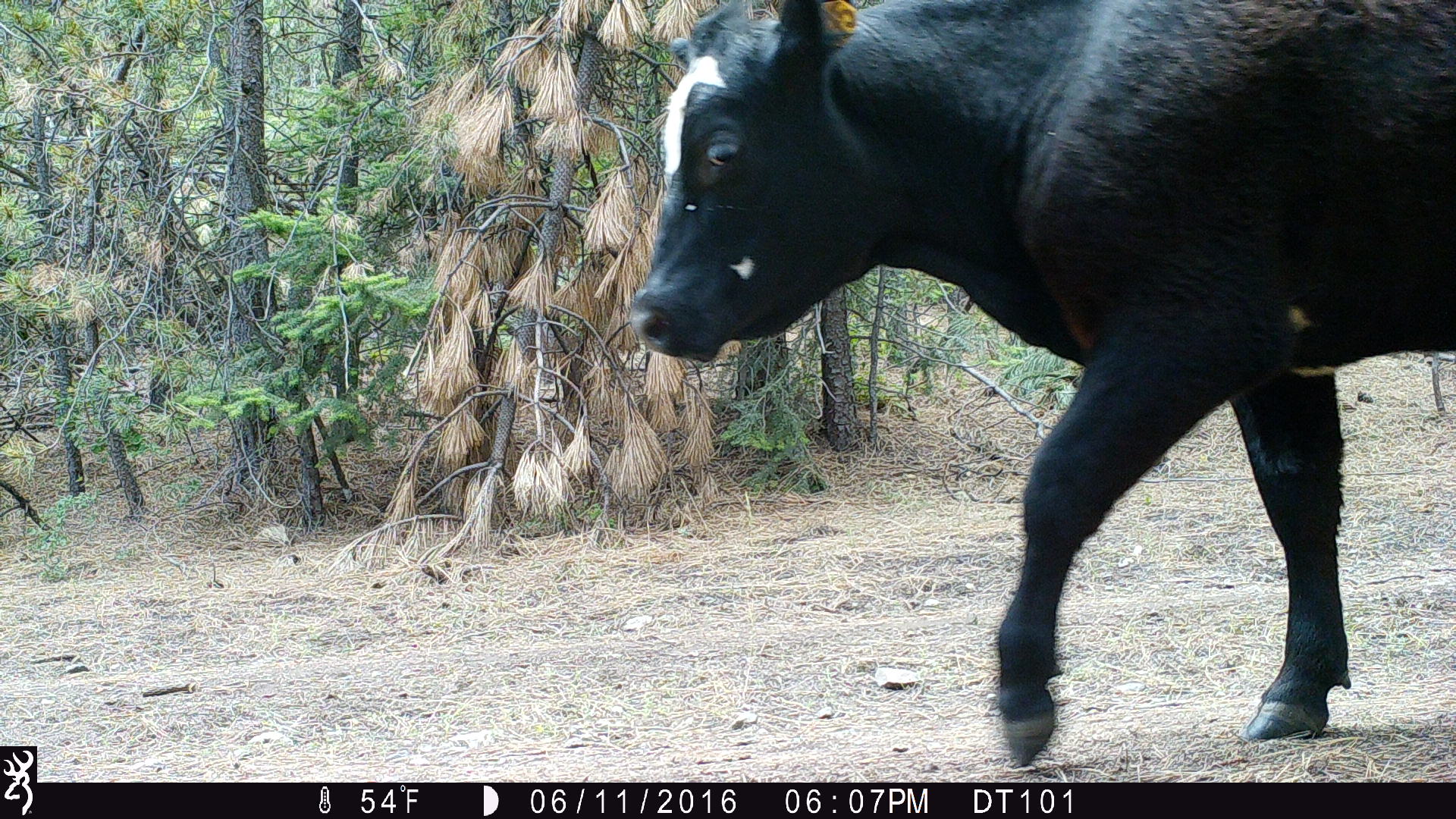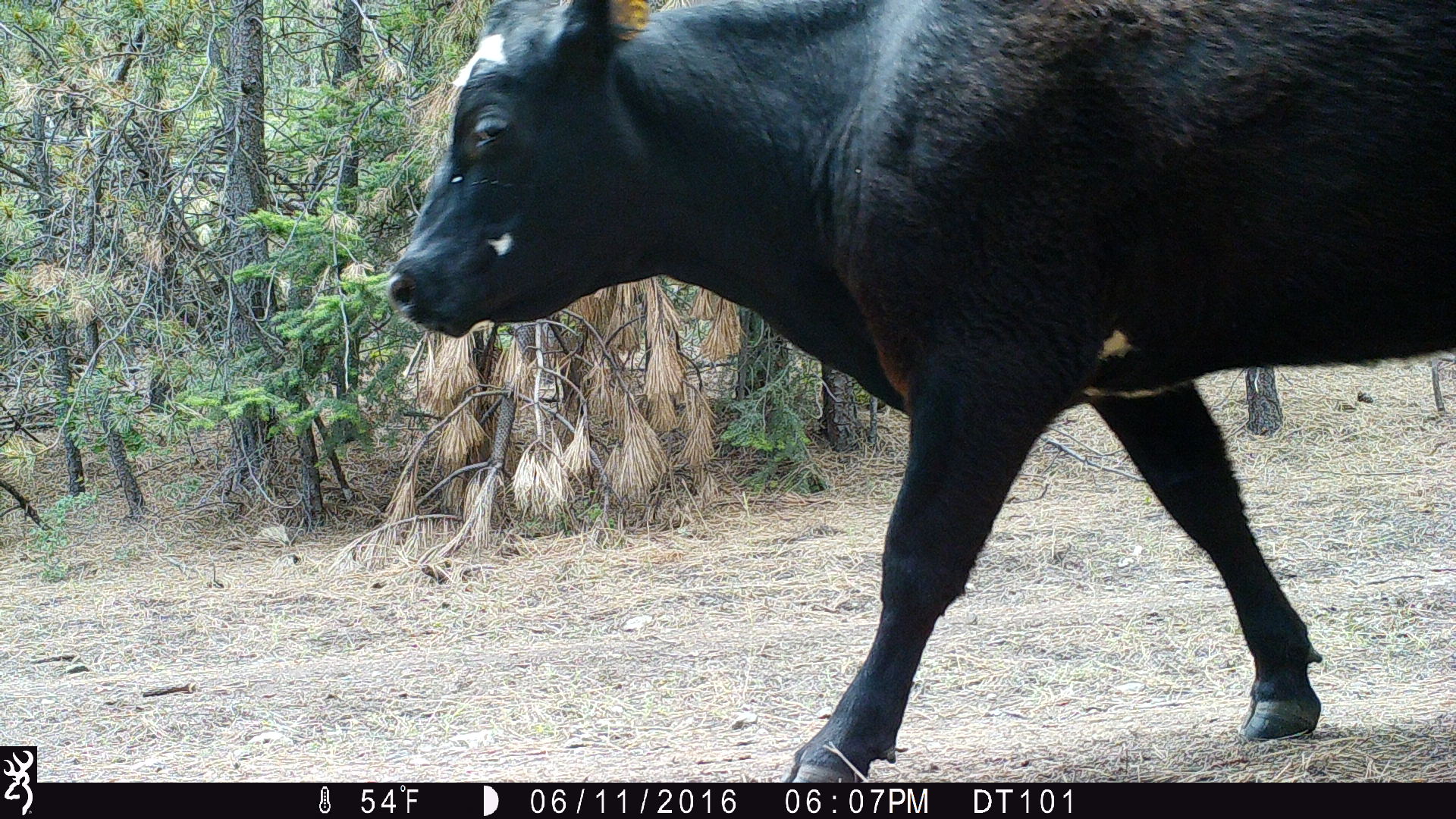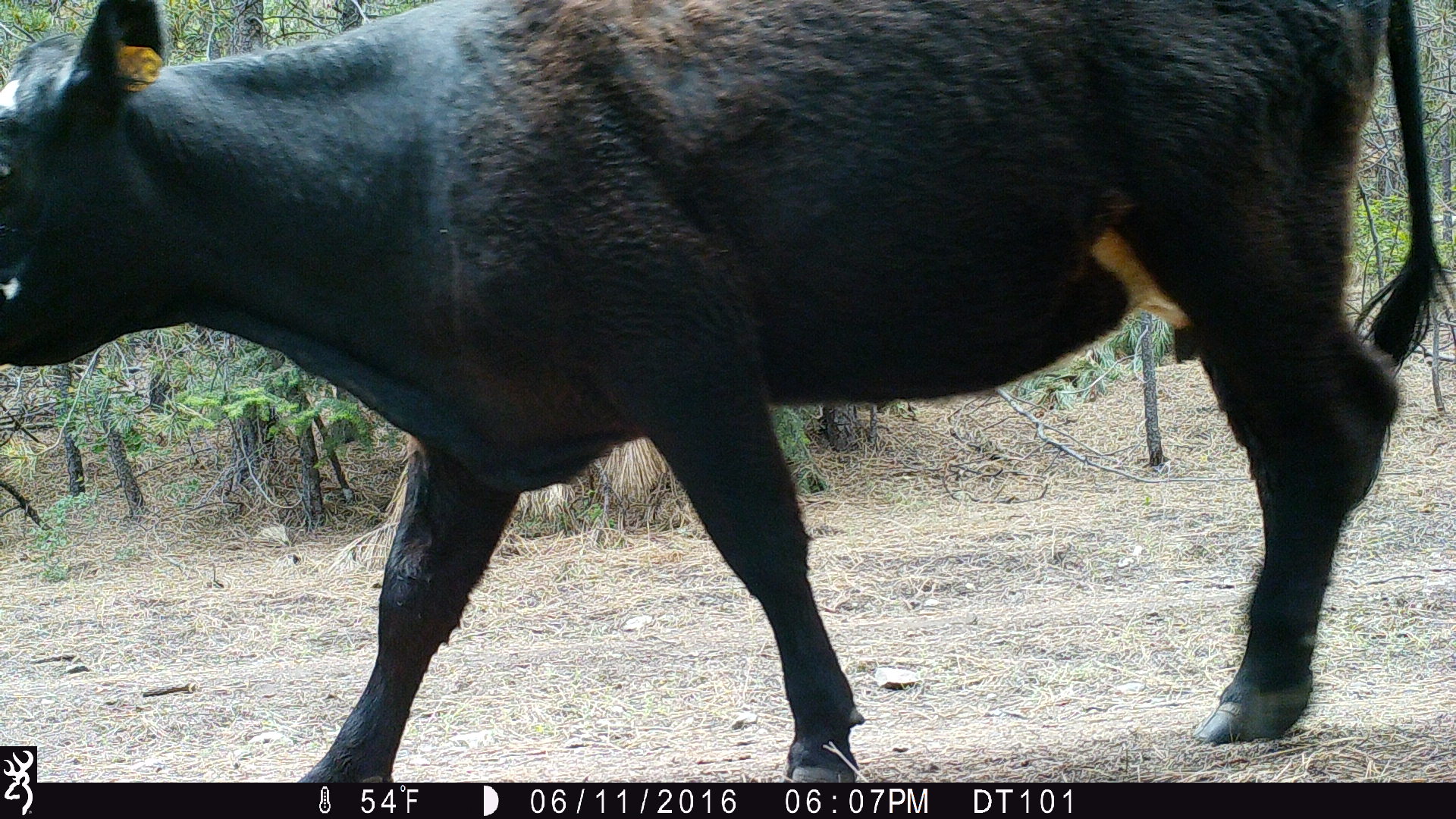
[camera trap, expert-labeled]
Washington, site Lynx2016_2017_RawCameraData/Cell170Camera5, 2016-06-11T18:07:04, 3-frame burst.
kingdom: Animalia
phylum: Chordata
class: Mammalia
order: Artiodactyla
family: Bovidae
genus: Bos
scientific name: Bos taurus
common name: domestic cattle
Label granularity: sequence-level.